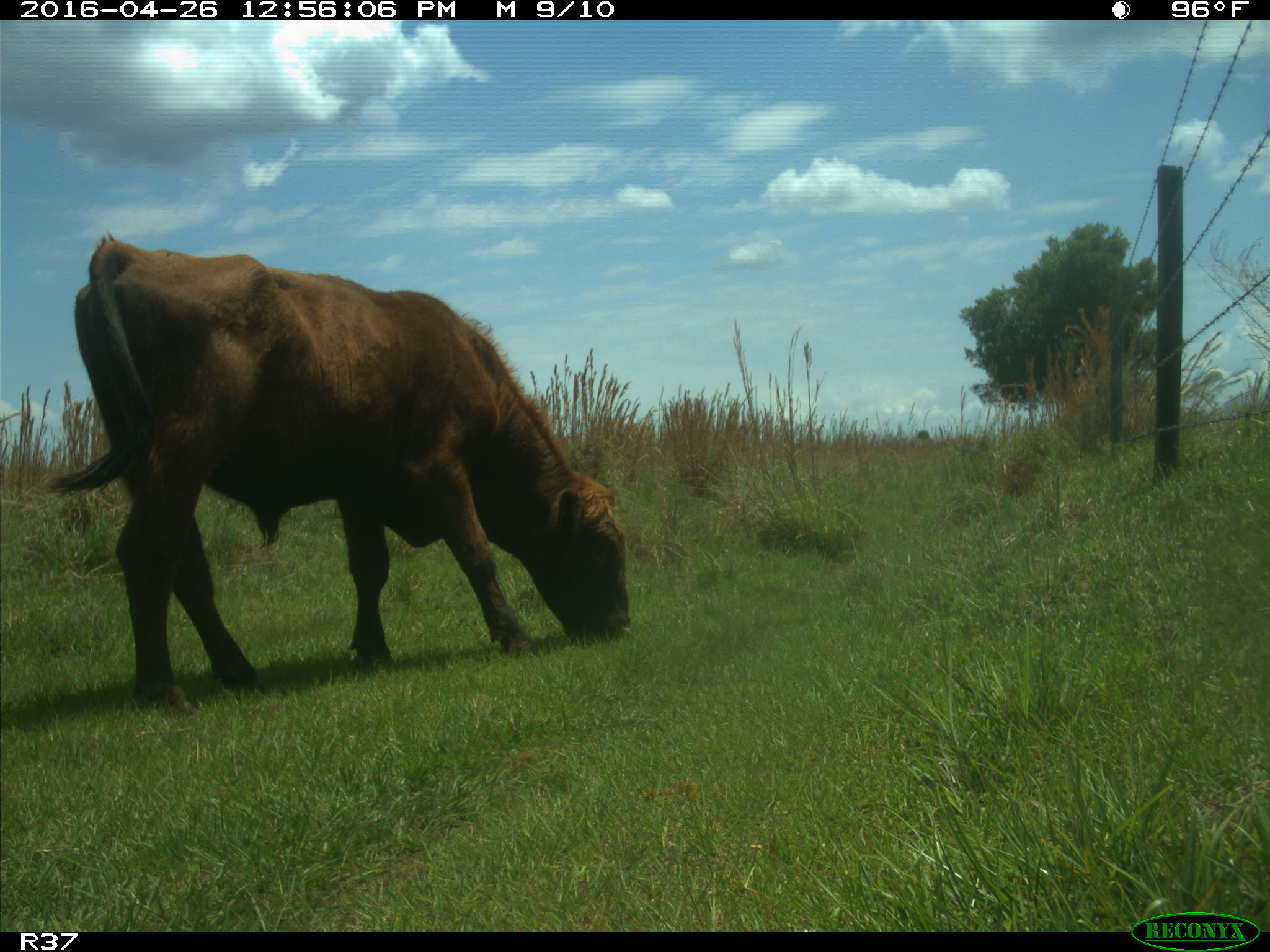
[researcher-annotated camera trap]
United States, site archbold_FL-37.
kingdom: Animalia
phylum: Chordata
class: Mammalia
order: Artiodactyla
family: Bovidae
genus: Bos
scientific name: Bos taurus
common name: domestic cow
Bos taurus (domestic cow).